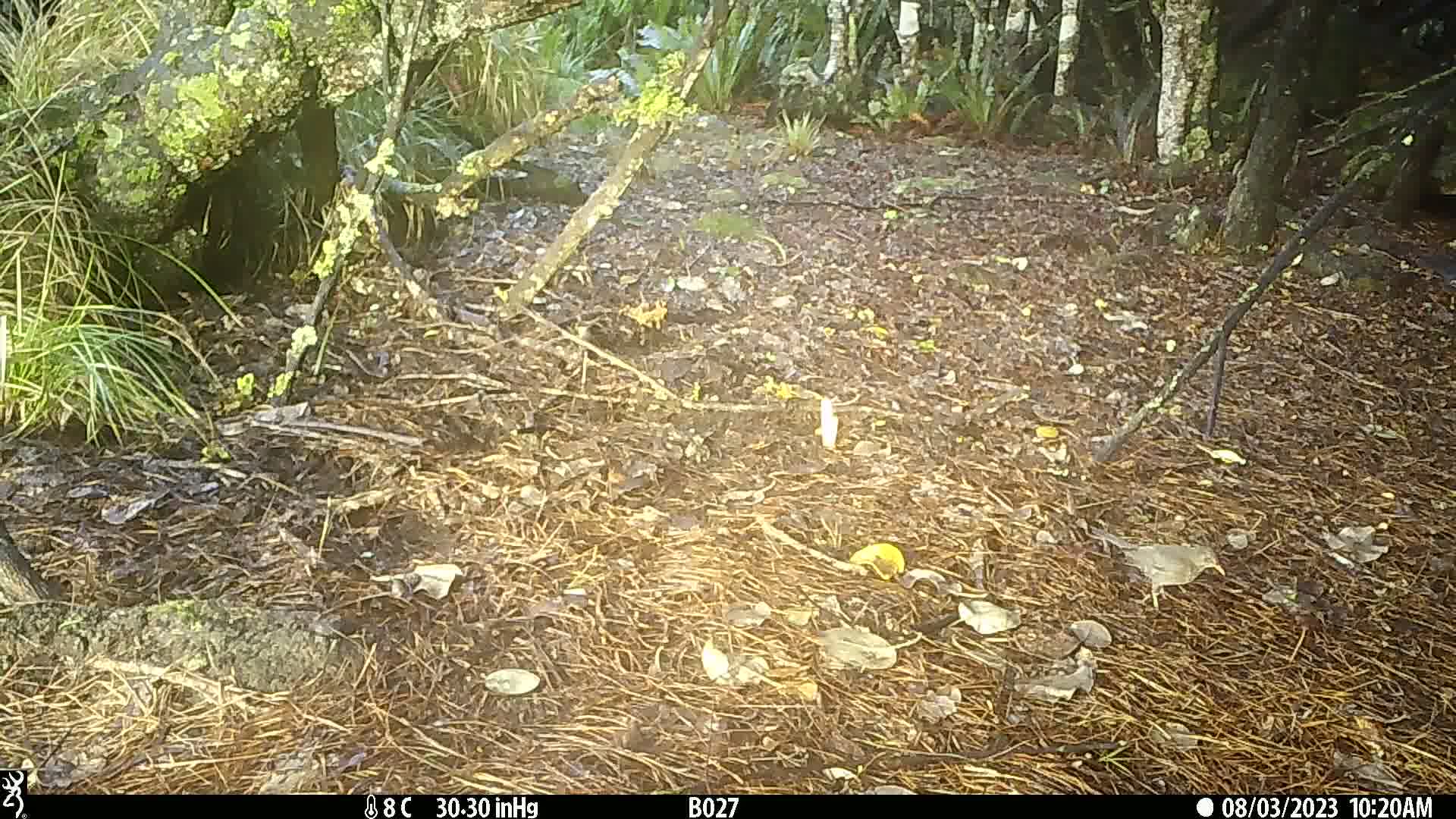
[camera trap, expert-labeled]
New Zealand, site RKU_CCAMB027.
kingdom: Animalia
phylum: Chordata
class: Aves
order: Passeriformes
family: Turdidae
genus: Turdus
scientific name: Turdus merula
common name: eurasian blackbird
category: blackbird